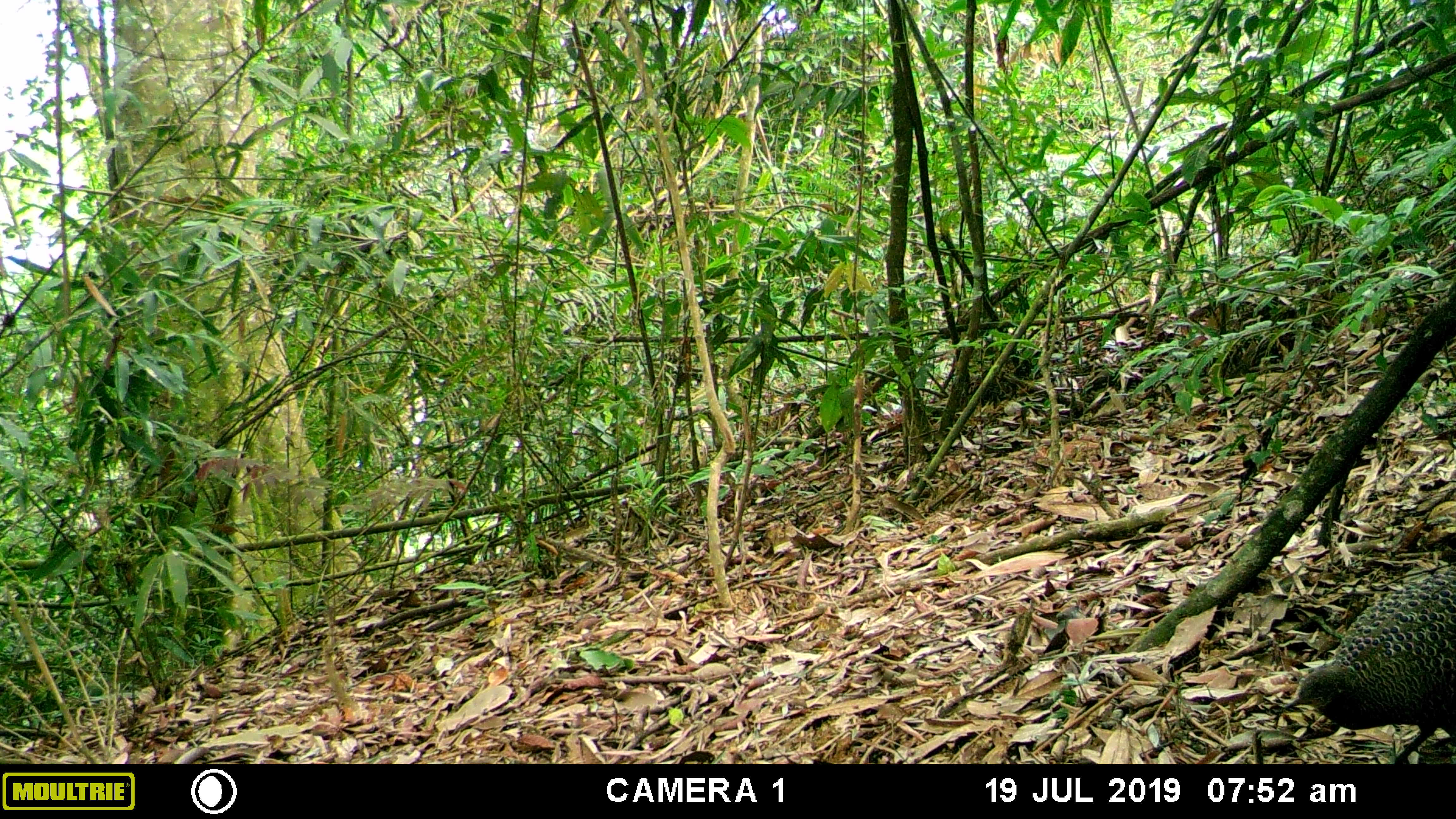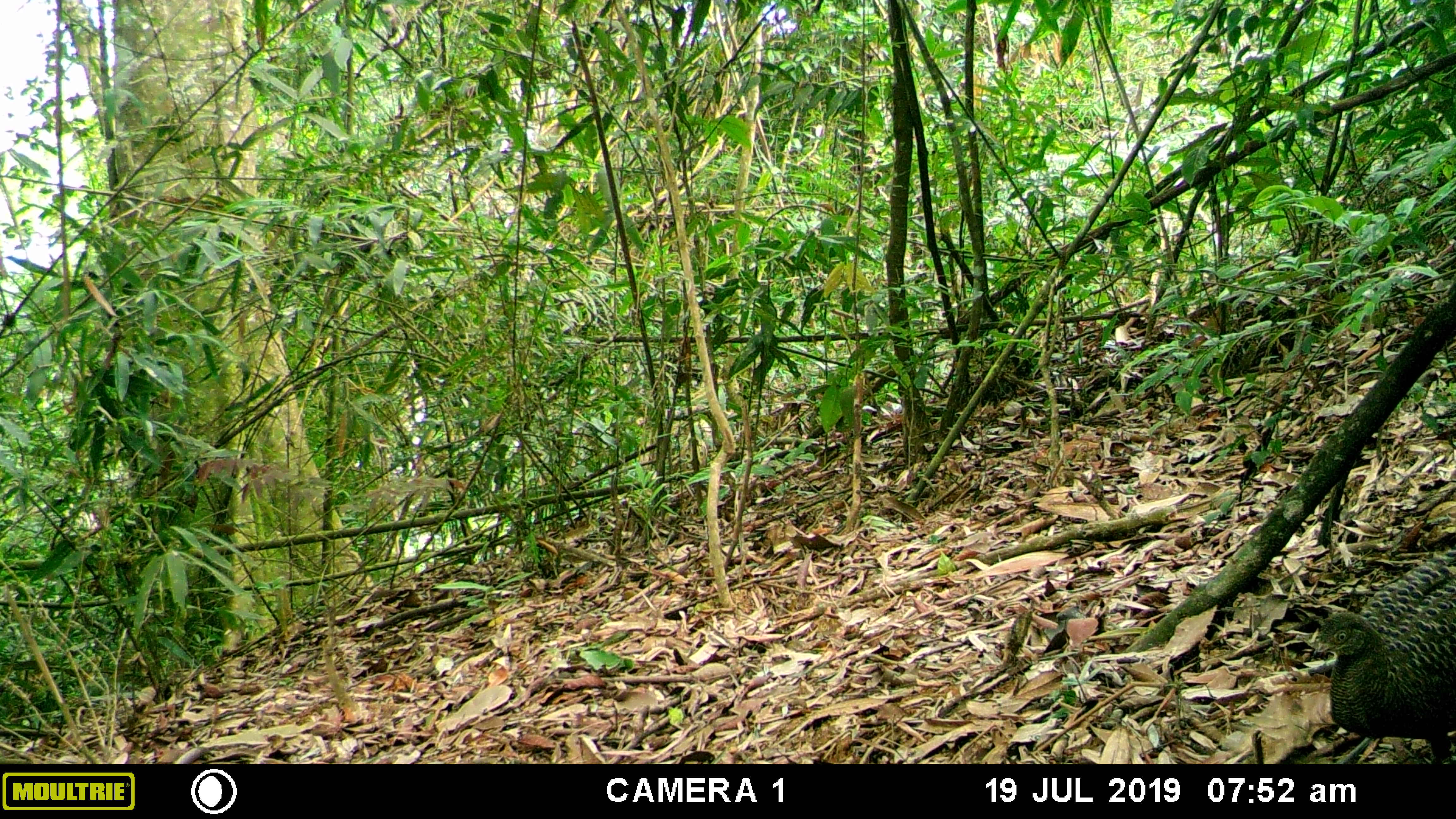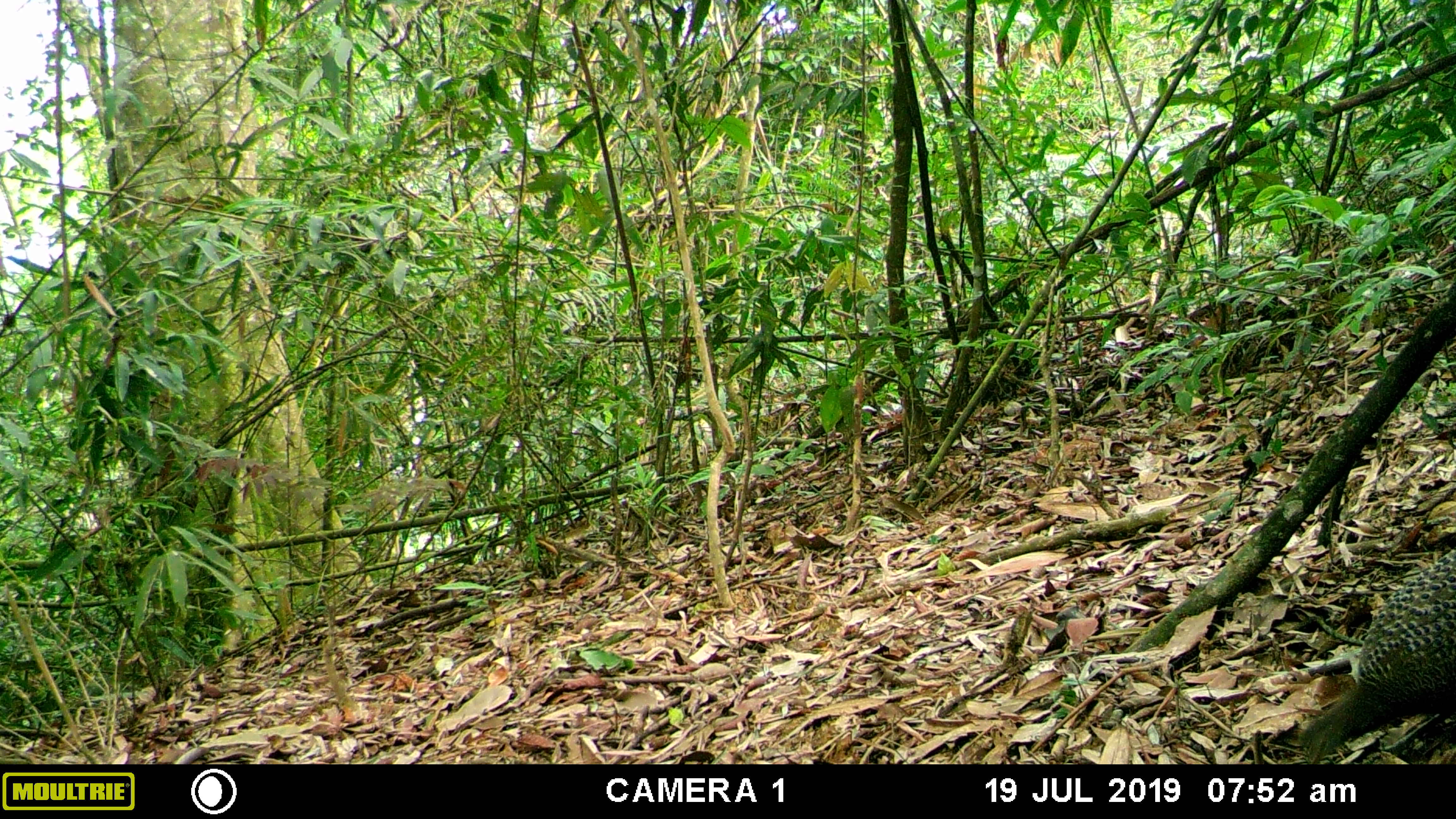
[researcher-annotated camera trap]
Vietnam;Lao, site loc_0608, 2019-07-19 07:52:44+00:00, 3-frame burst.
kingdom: Animalia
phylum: Chordata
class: Aves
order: Galliformes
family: Phasianidae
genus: Polyplectron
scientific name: Polyplectron bicalcaratum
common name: gray peacock-pheasant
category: grey peacock pheasant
Grey peacock pheasant (gray peacock-pheasant) (Polyplectron bicalcaratum). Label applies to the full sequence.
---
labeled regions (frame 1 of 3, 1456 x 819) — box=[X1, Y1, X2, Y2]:
grey peacock pheasant: box=[1282, 565, 1456, 765]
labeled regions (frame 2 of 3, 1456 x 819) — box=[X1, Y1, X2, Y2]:
grey peacock pheasant: box=[1313, 561, 1456, 764]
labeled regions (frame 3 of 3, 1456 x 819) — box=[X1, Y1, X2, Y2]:
grey peacock pheasant: box=[1298, 549, 1456, 764]